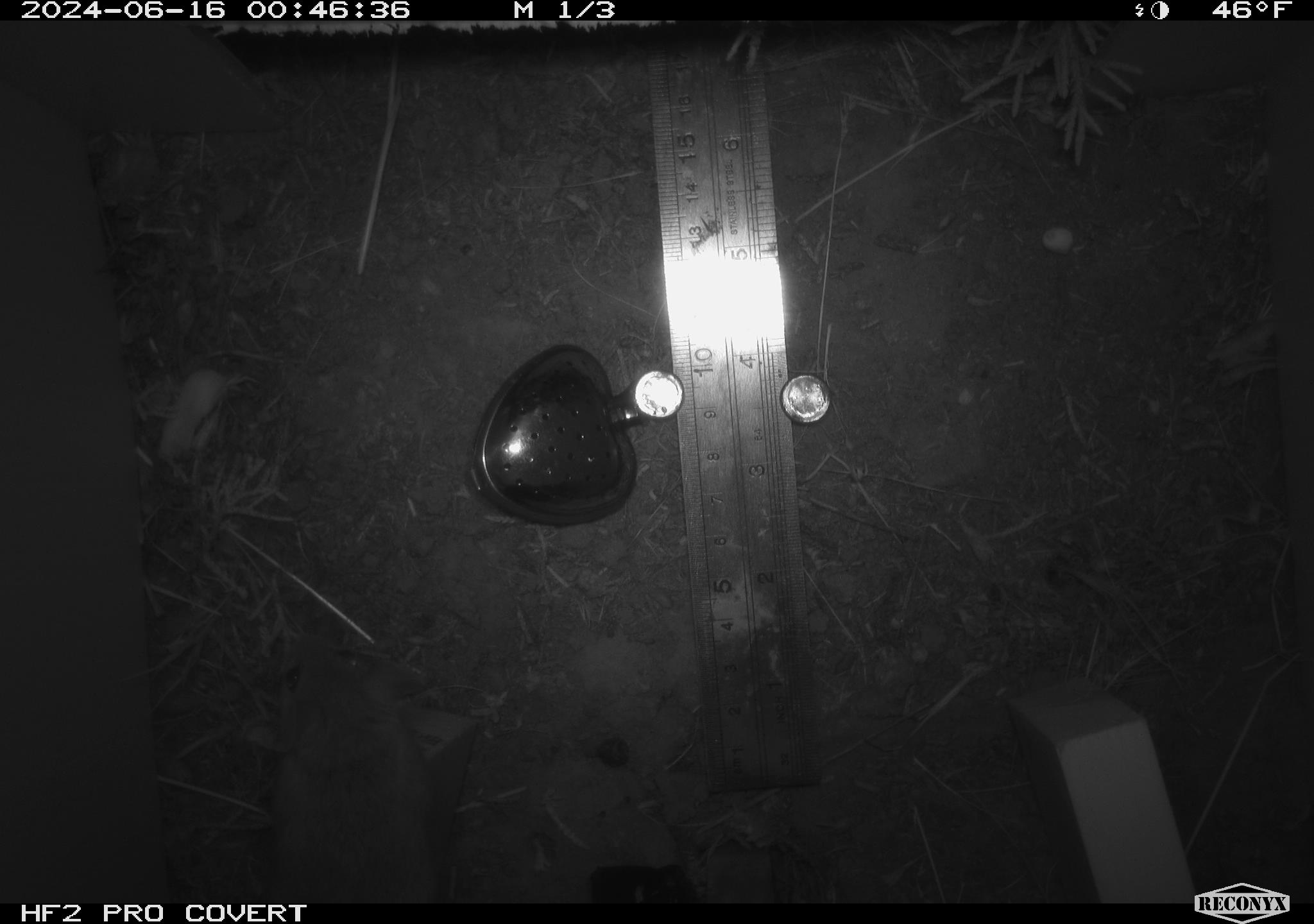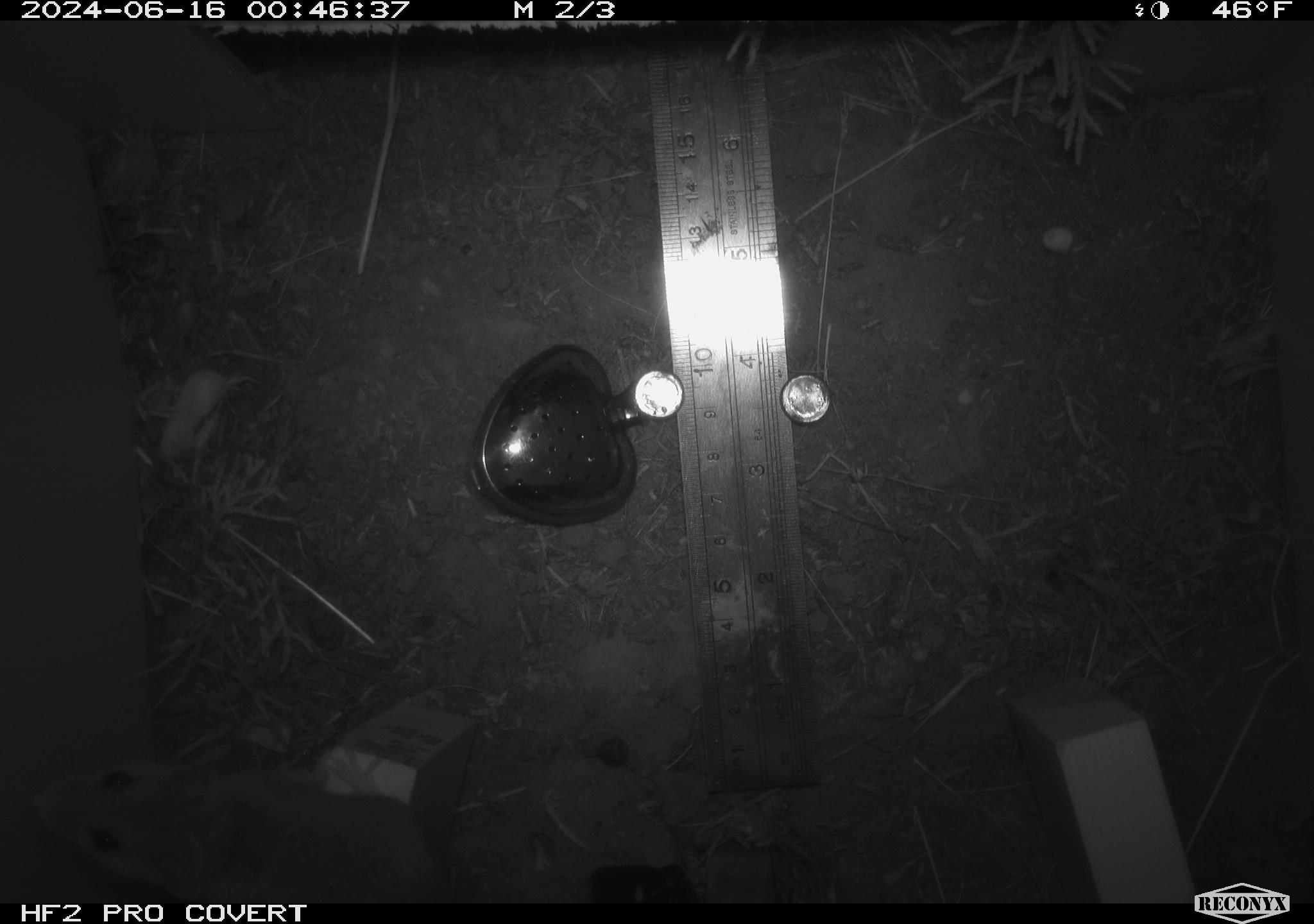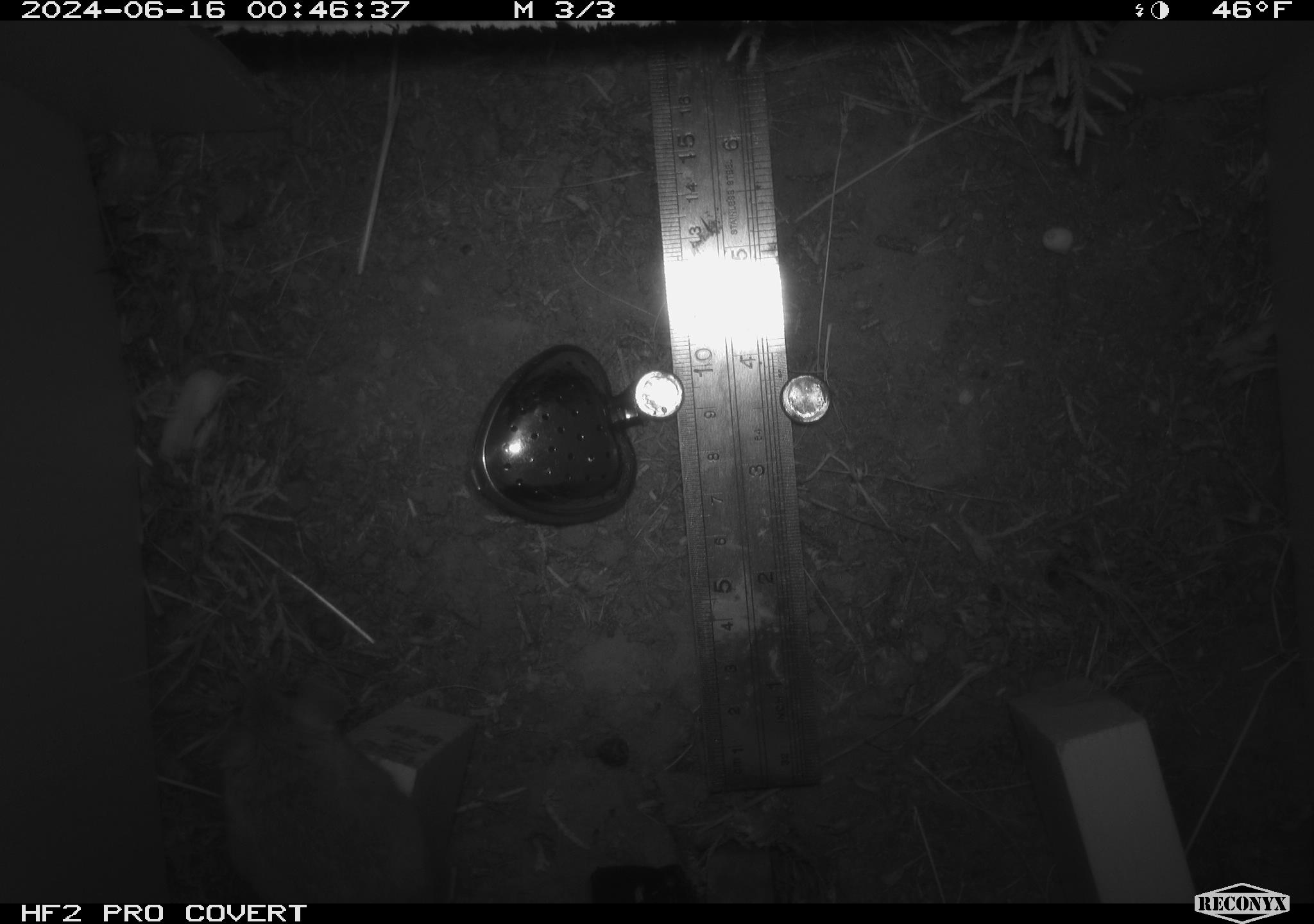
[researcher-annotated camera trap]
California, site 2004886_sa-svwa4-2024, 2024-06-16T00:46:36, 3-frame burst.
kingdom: Animalia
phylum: Chordata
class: Mammalia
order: Rodentia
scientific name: Rodentia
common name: mouse species